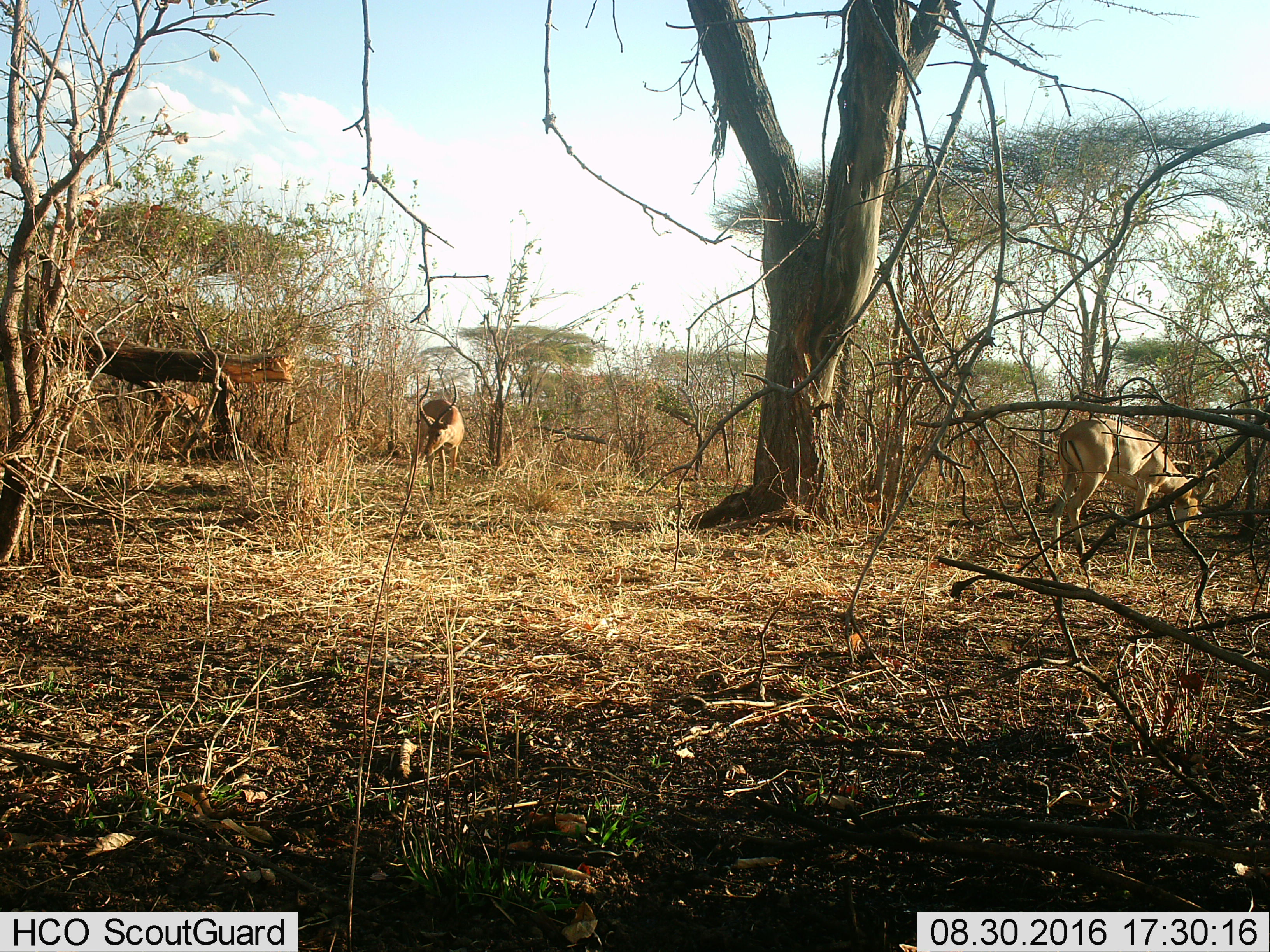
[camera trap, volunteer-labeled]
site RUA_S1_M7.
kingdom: Animalia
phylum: Chordata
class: Mammalia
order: Artiodactyla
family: Bovidae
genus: Aepyceros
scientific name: Aepyceros melampus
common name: impala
Impala (Aepyceros melampus), count 2. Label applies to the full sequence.